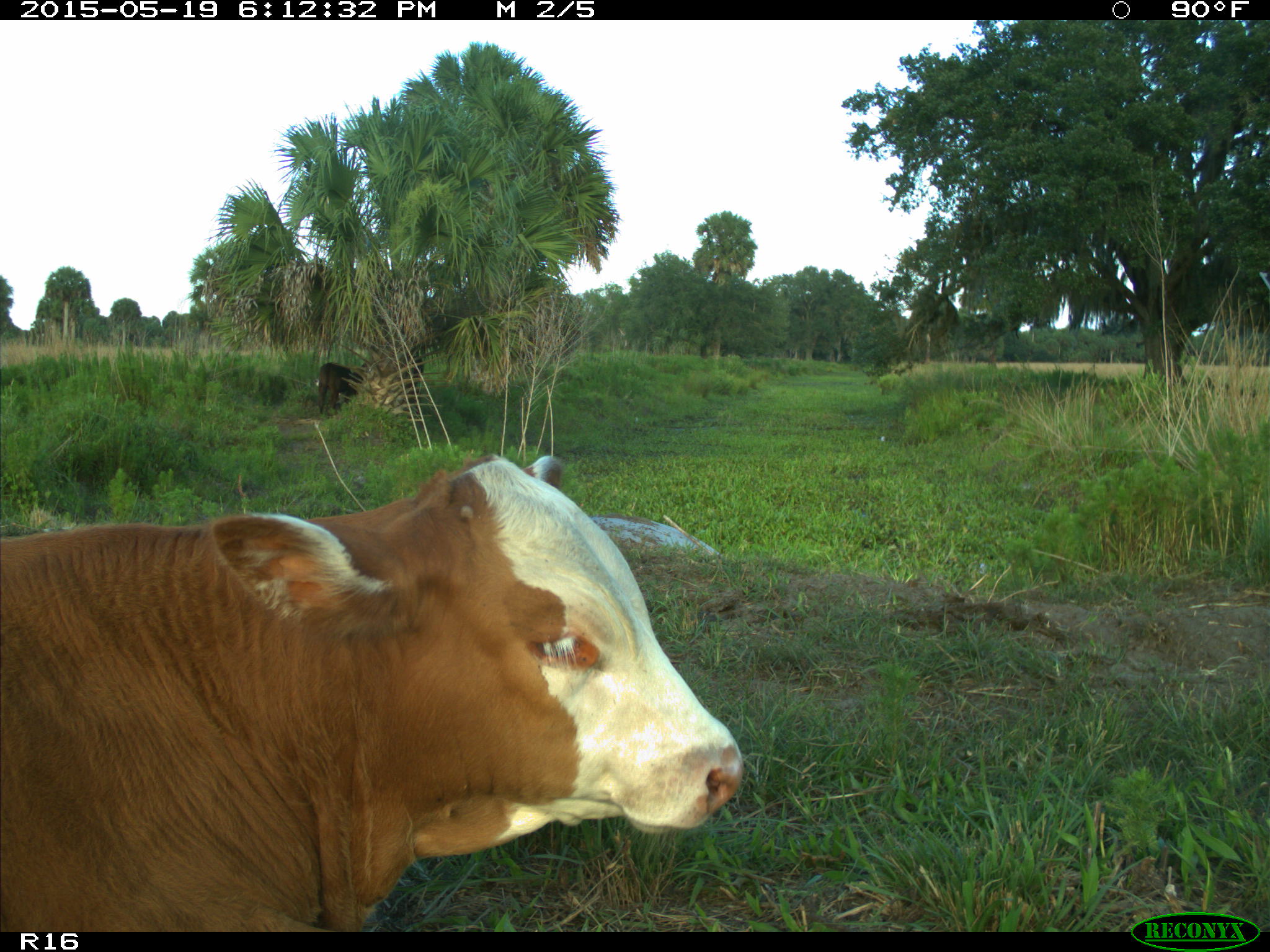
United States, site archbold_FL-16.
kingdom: Animalia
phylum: Chordata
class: Mammalia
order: Artiodactyla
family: Bovidae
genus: Bos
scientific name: Bos taurus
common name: domestic cow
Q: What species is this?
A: Bos taurus (domestic cow).